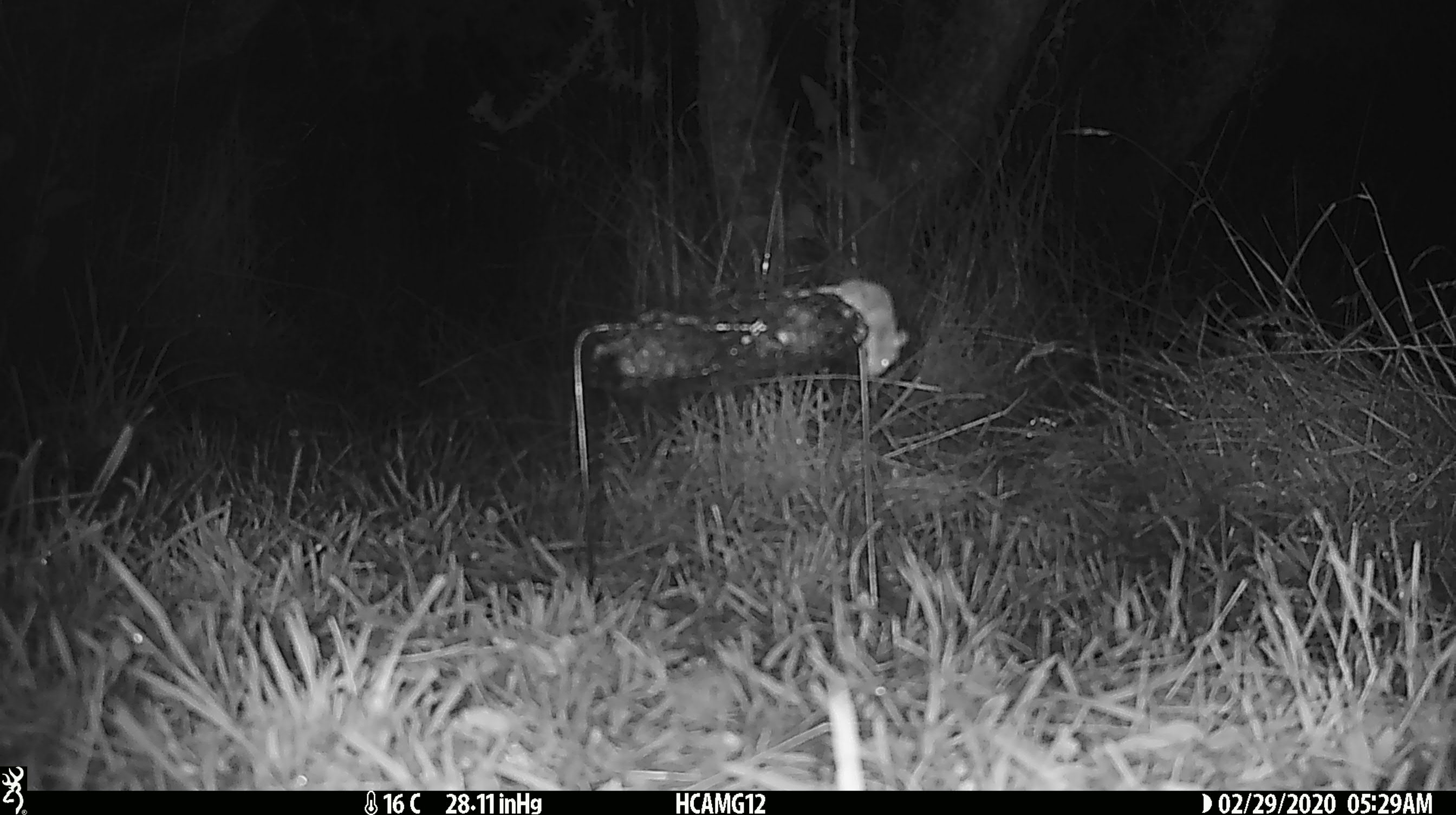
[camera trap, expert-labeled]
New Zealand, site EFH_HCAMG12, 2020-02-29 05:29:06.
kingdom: Animalia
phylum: Chordata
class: Mammalia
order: Rodentia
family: Muridae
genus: Mus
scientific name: Mus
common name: mouse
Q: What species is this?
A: Mouse (Mus).